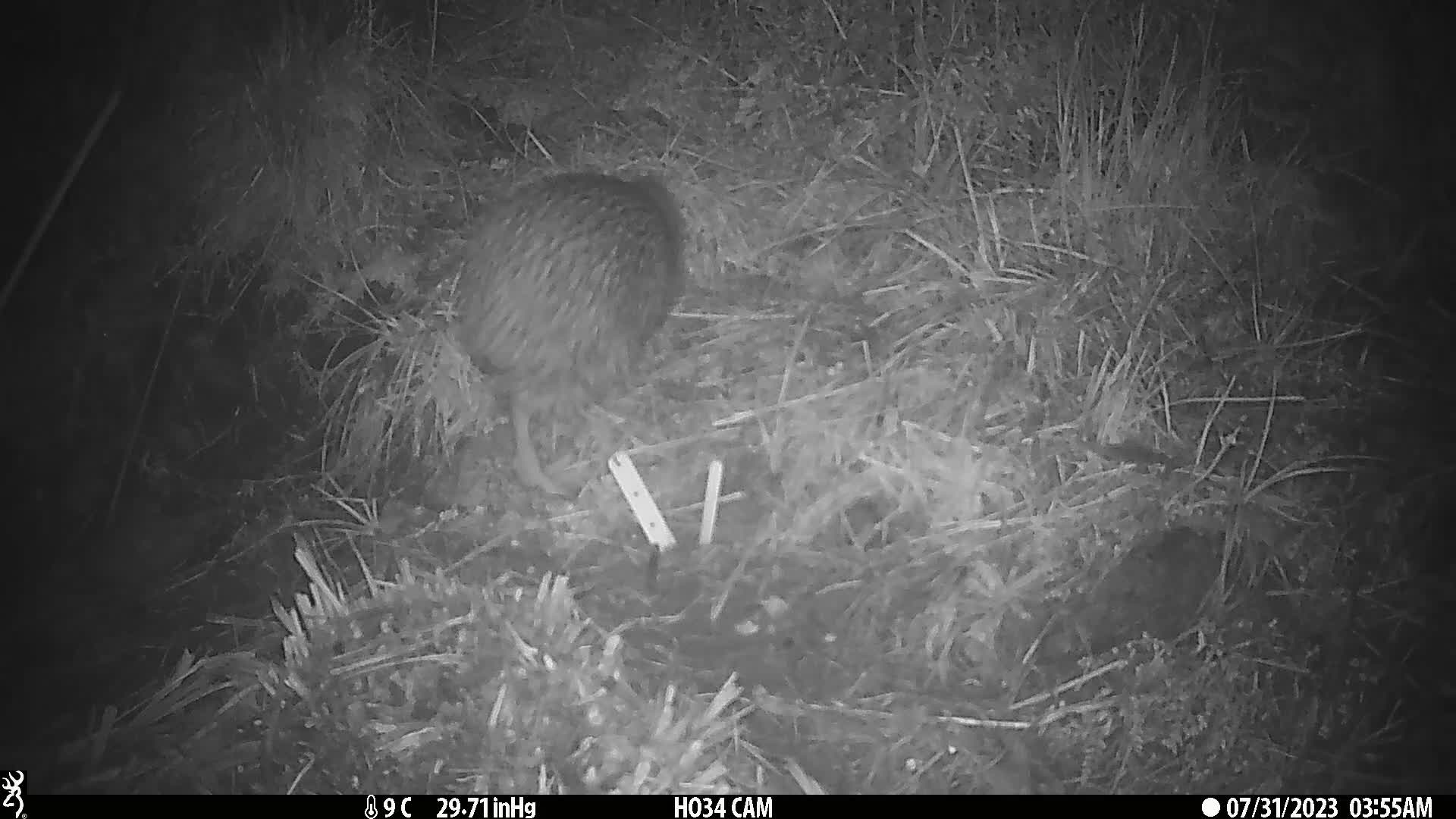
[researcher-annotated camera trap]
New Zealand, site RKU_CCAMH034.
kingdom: Animalia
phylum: Chordata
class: Aves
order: Apterygiformes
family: Apterygidae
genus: Apteryx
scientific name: Apteryx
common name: kiwi